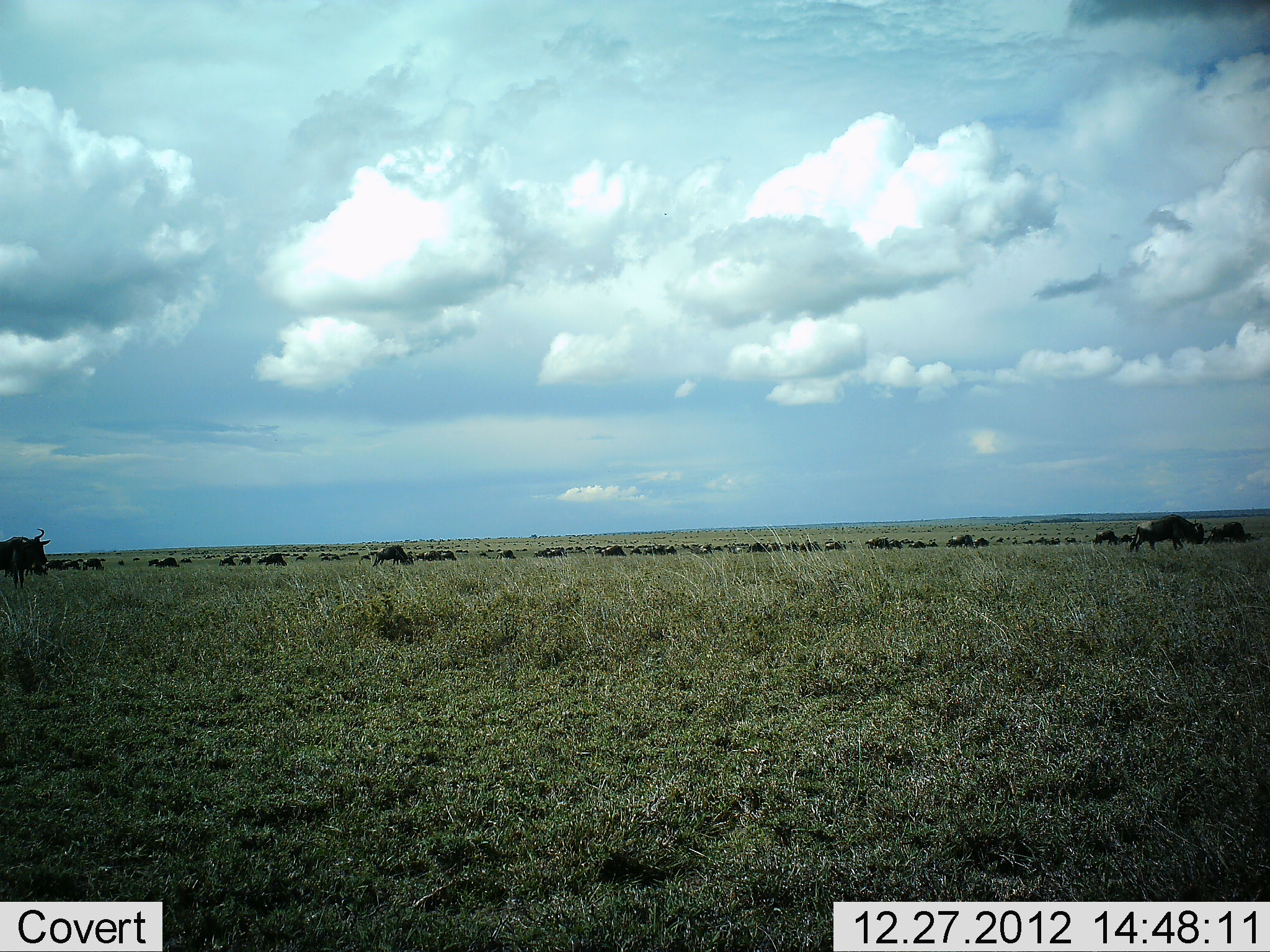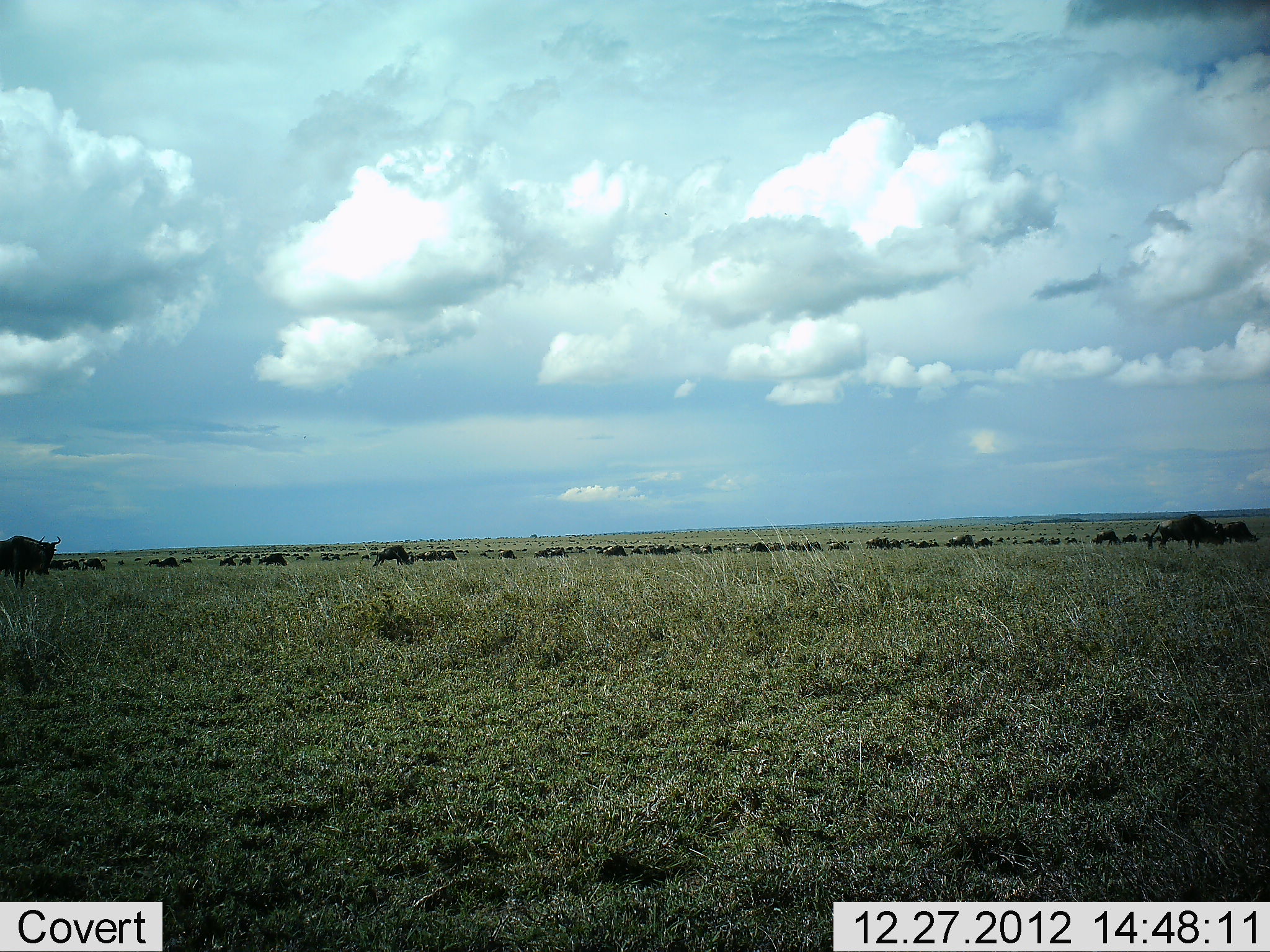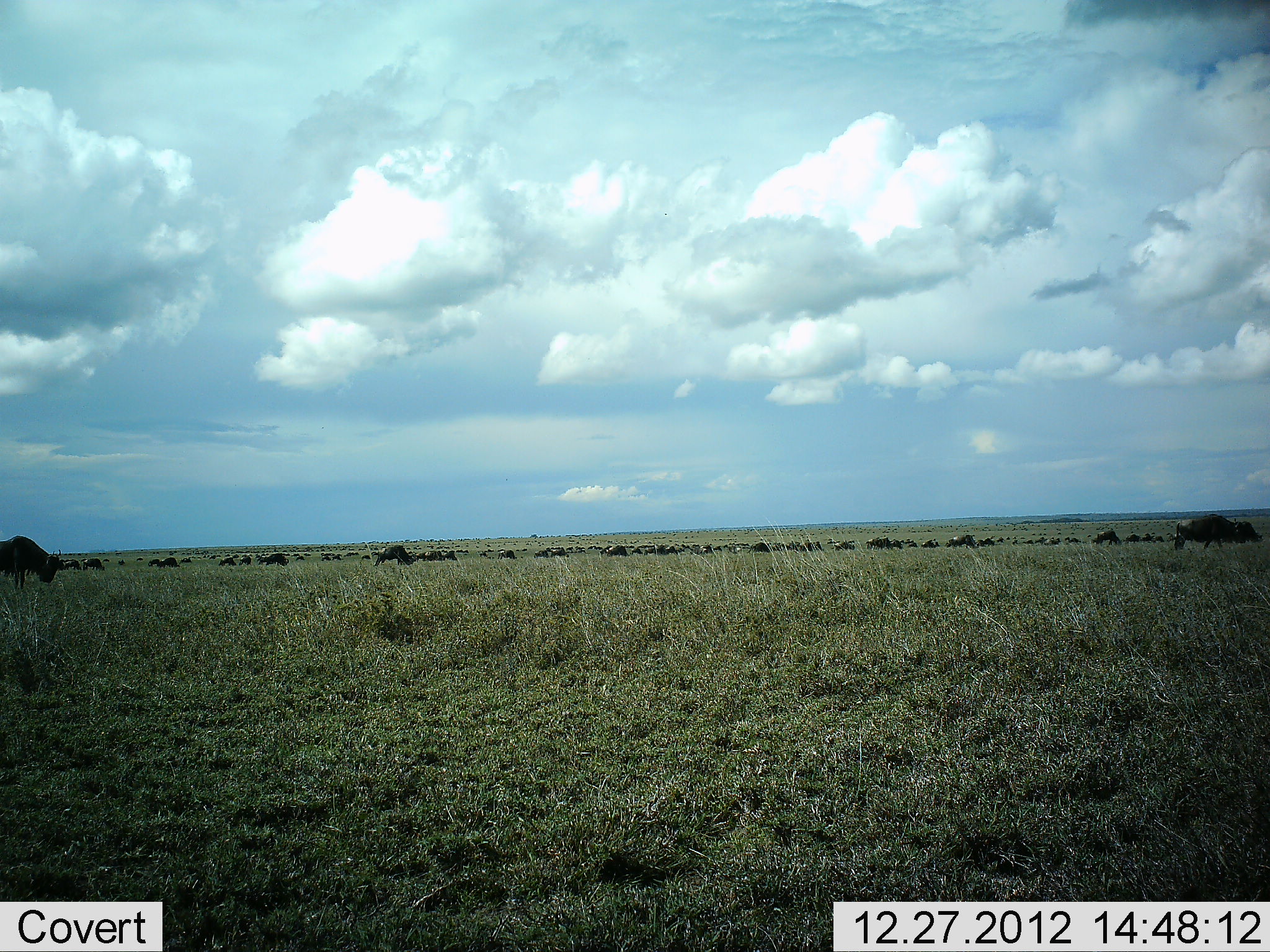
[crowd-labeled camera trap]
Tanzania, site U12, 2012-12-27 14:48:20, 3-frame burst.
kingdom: Animalia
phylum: Chordata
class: Mammalia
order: Artiodactyla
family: Bovidae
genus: Connochaetes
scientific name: Connochaetes taurinus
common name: blue wildebeest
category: wildebeest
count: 51+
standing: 30%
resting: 0%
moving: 80%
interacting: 0%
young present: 0%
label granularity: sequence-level